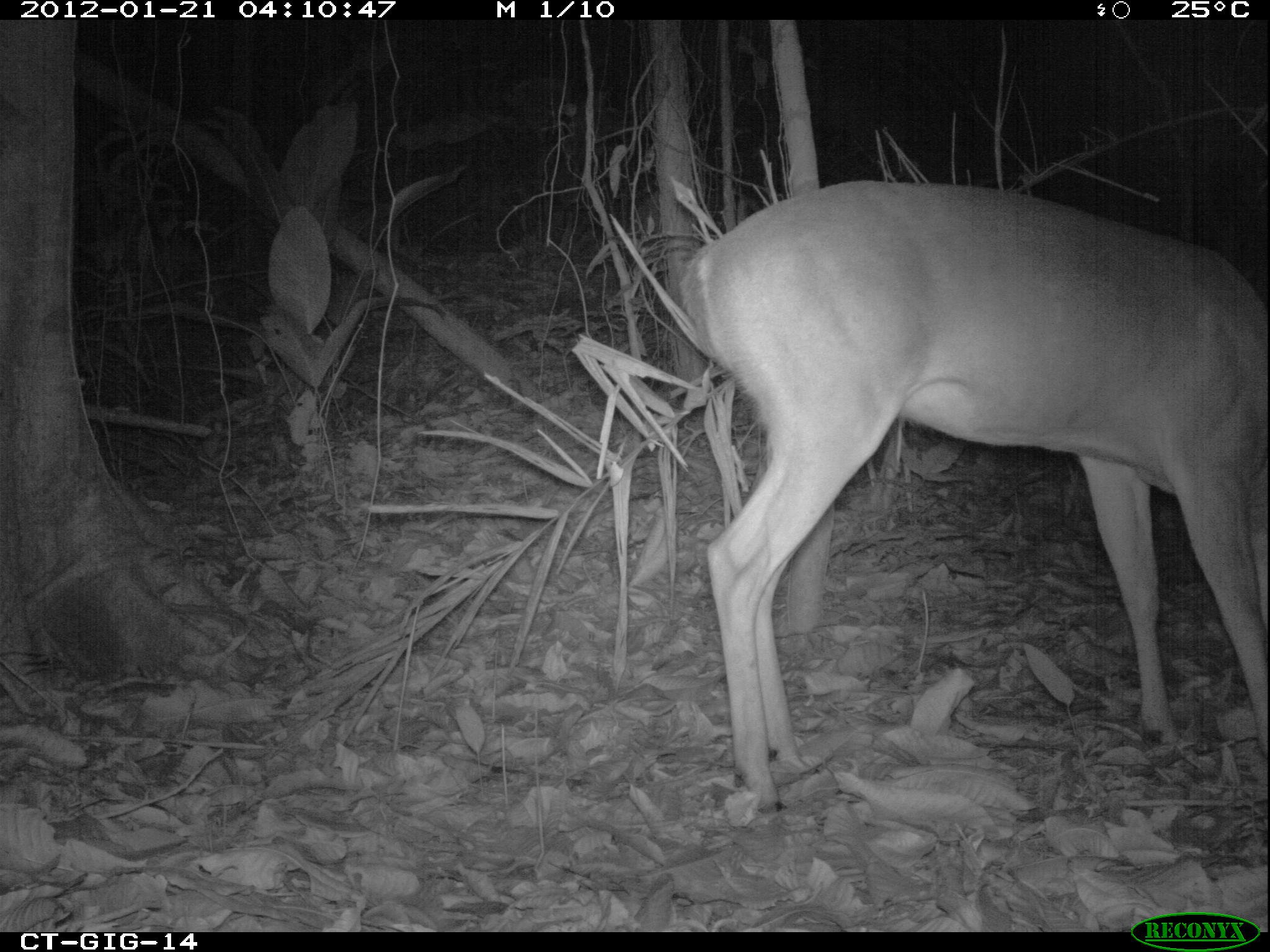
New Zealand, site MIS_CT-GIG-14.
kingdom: Animalia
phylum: Chordata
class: Mammalia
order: Artiodactyla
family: Cervidae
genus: Odocoileus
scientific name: Odocoileus virginianus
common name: white-tailed deer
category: white tailed deer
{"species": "white tailed deer (white-tailed deer) (Odocoileus virginianus)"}